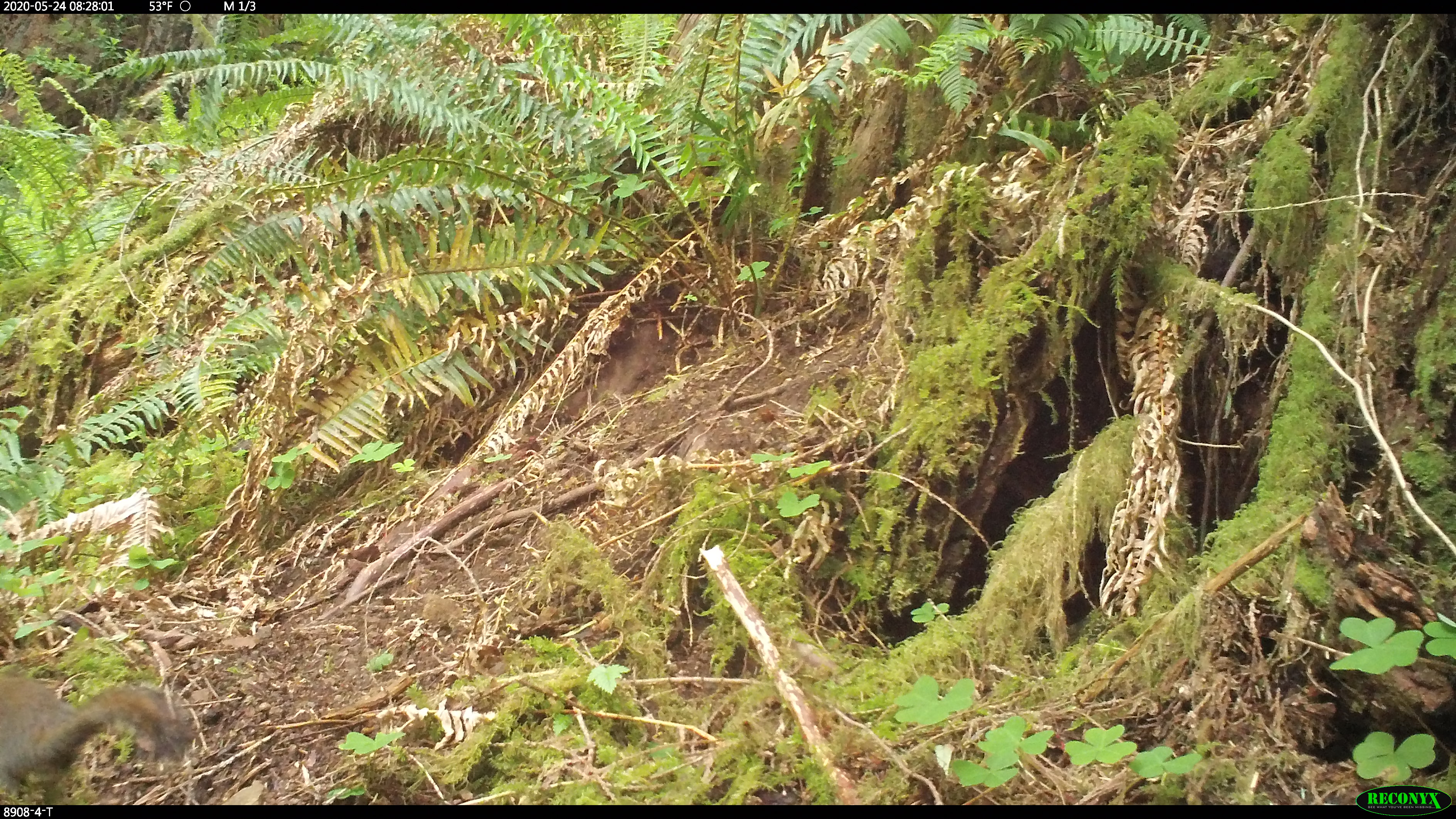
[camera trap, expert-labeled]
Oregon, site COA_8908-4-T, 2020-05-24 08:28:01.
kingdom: Animalia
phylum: Chordata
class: Mammalia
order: Rodentia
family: Sciuridae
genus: Tamiasciurus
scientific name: Tamiasciurus douglasii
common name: douglas squirrel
Douglas squirrel (Tamiasciurus douglasii).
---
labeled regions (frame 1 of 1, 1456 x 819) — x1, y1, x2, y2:
douglas squirrel: 4, 668, 195, 788